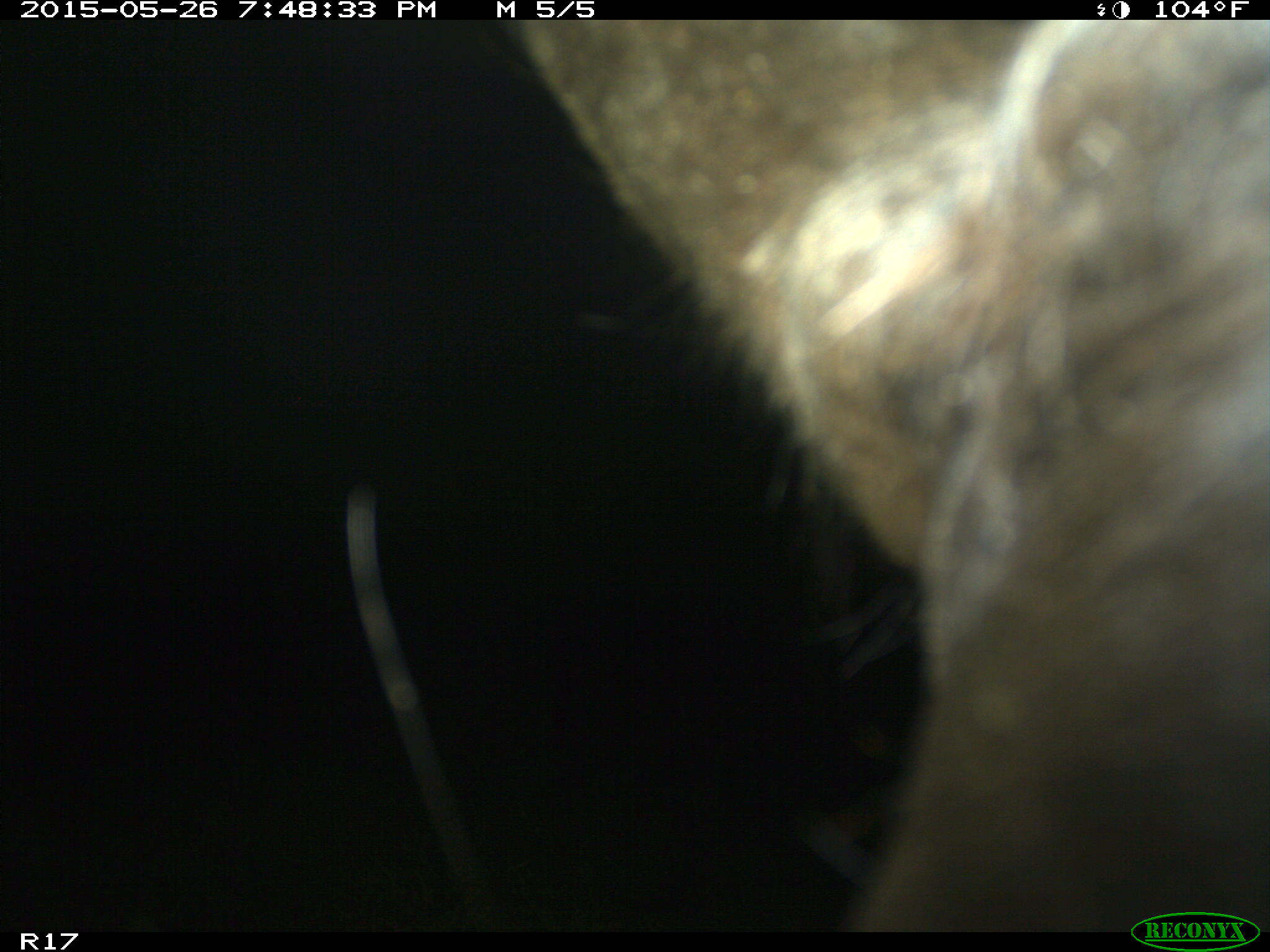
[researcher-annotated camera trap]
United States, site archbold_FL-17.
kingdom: Animalia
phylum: Chordata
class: Mammalia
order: Artiodactyla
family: Bovidae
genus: Bos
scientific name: Bos taurus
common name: domestic cow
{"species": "Bos taurus (domestic cow)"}